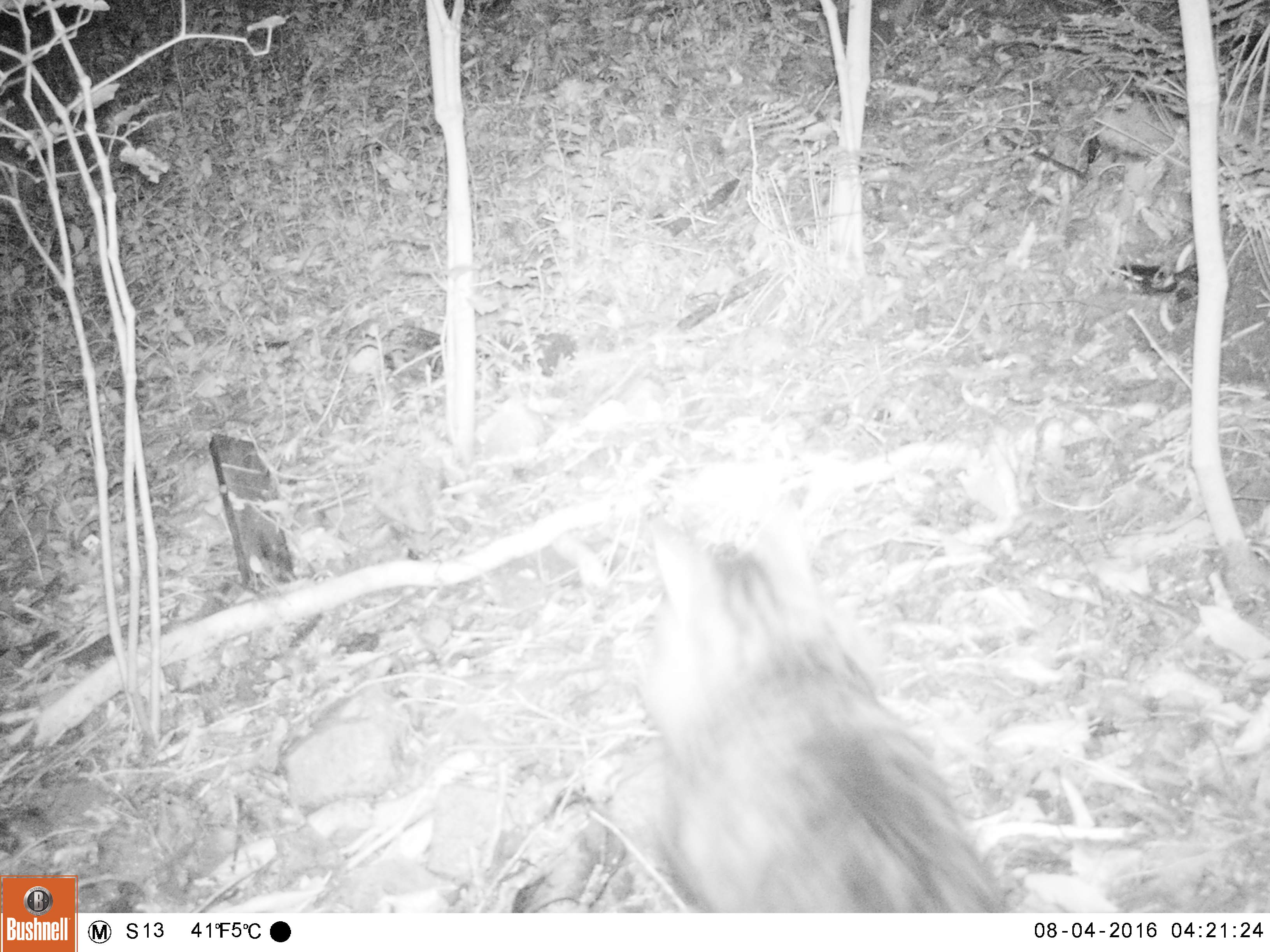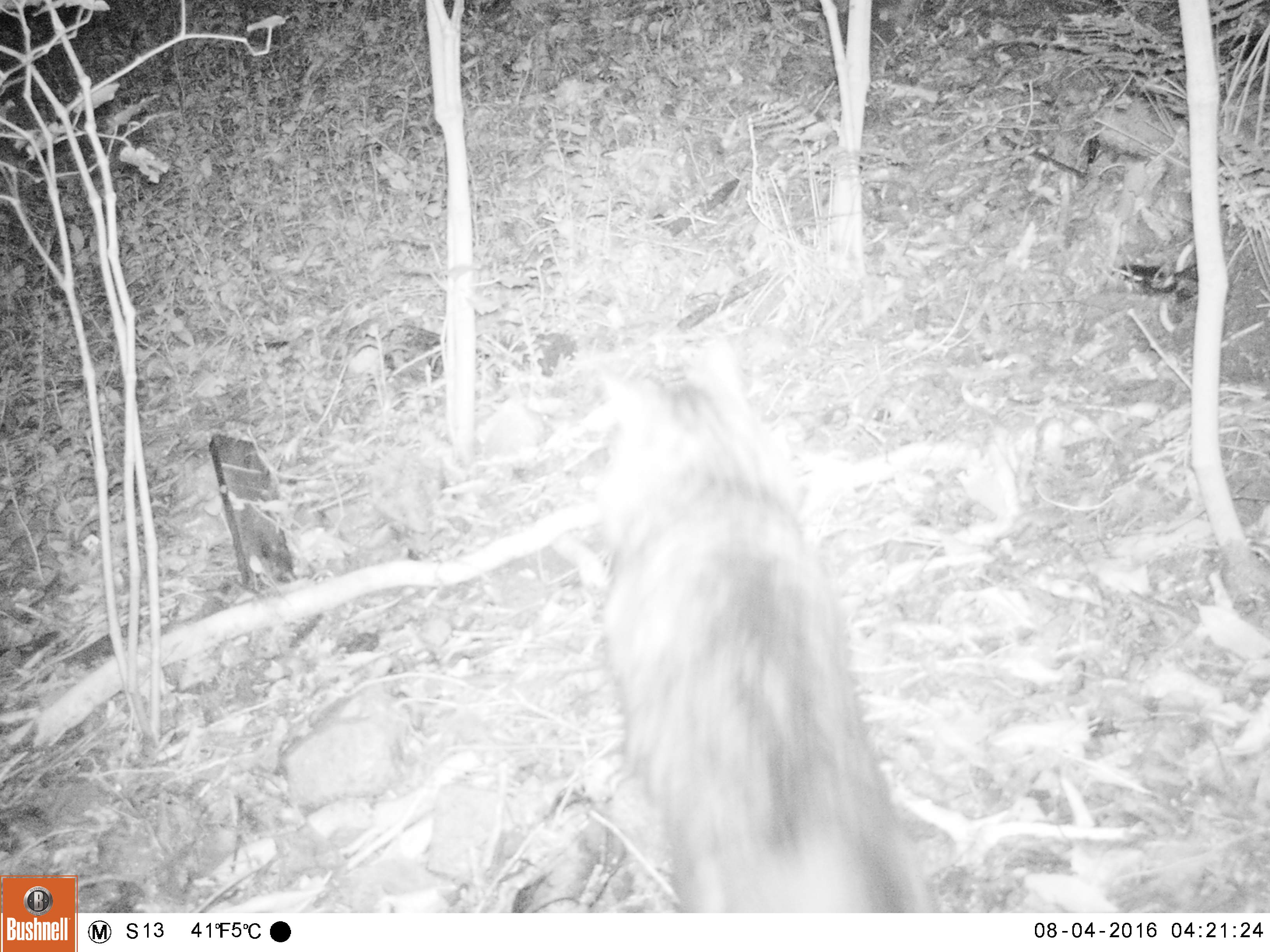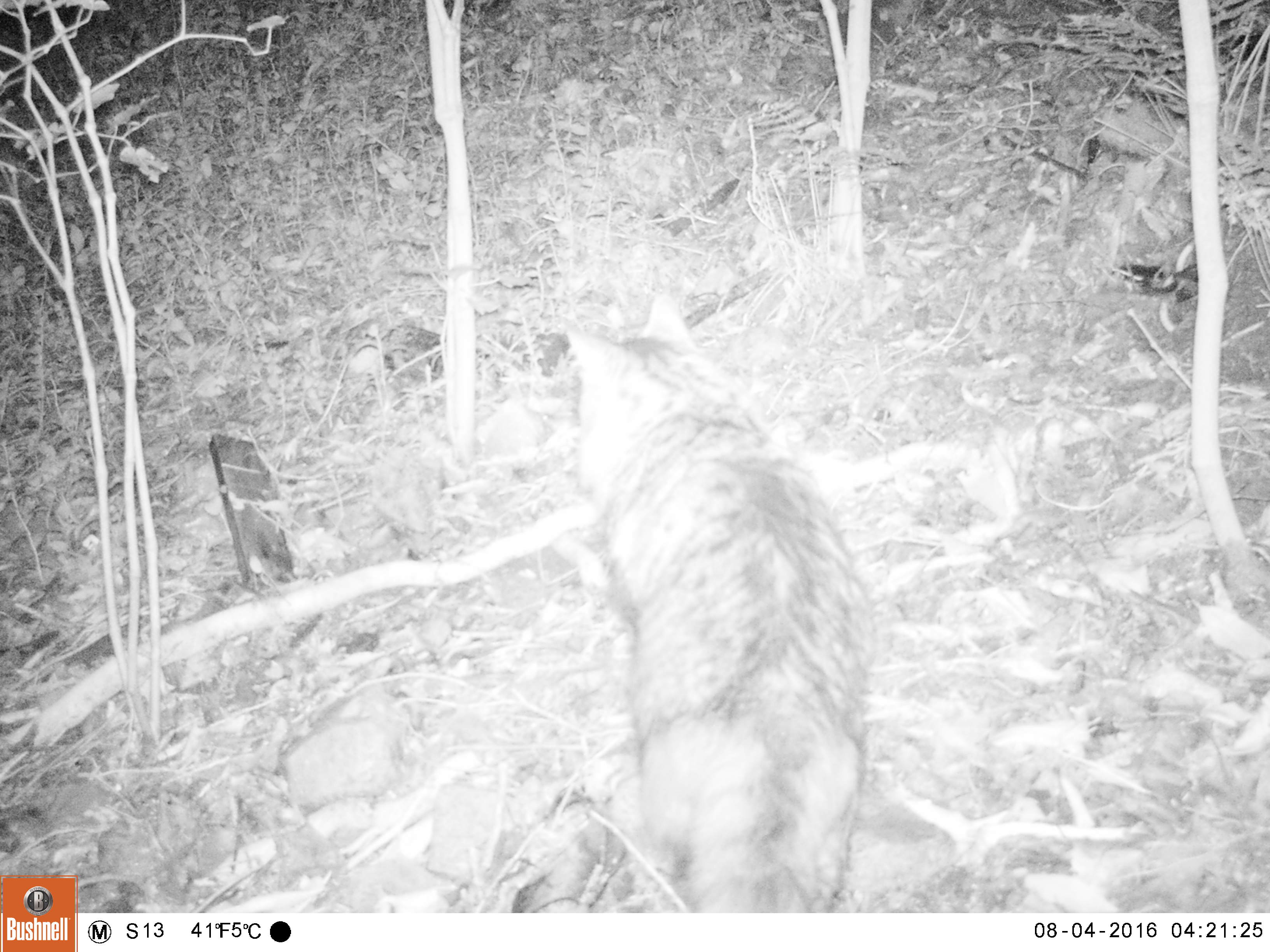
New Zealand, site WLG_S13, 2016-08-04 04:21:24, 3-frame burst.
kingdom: Animalia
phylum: Chordata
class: Mammalia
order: Carnivora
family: Felidae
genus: Felis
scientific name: Felis catus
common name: domestic cat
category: cat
Cat (domestic cat) (Felis catus).